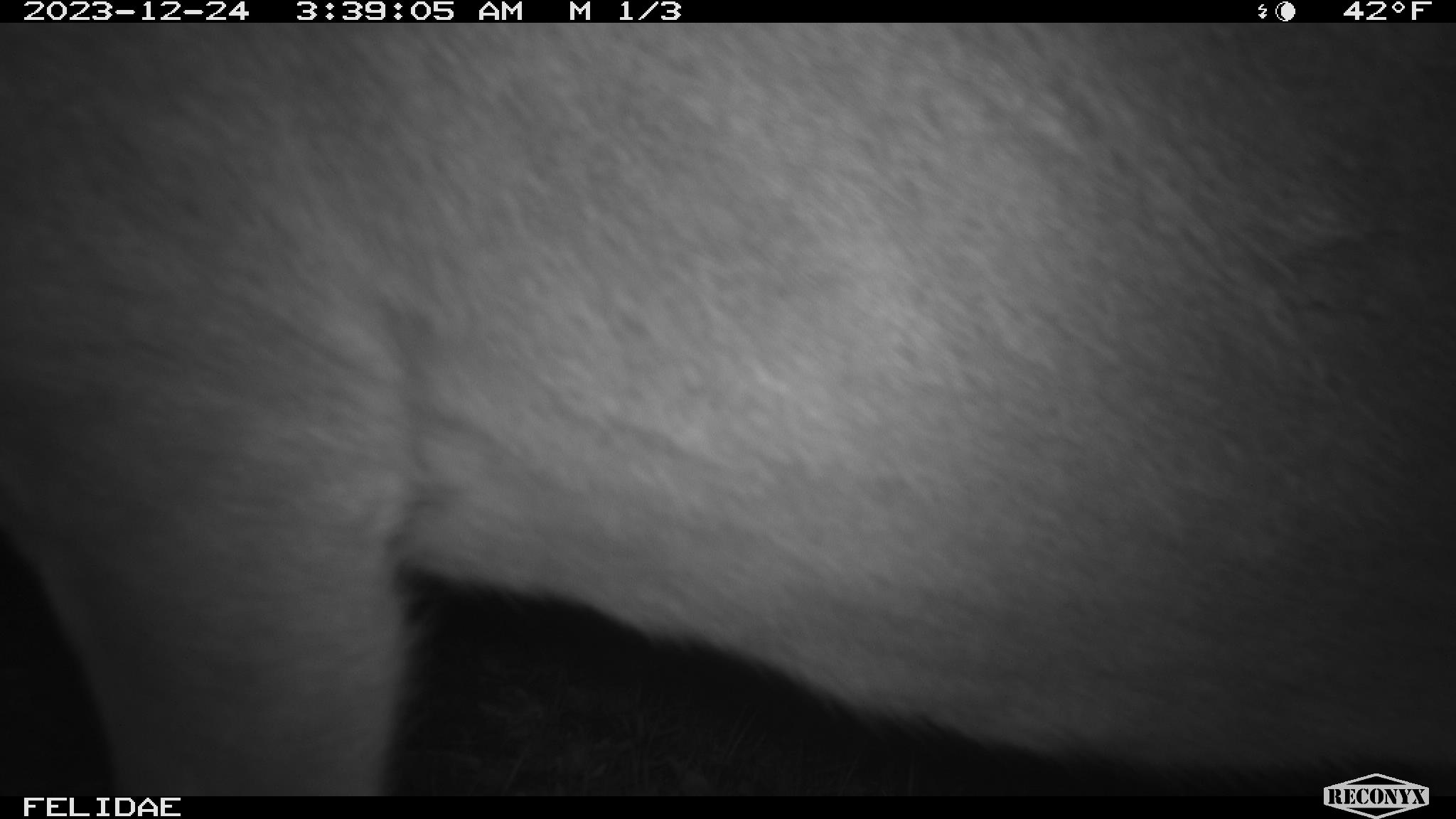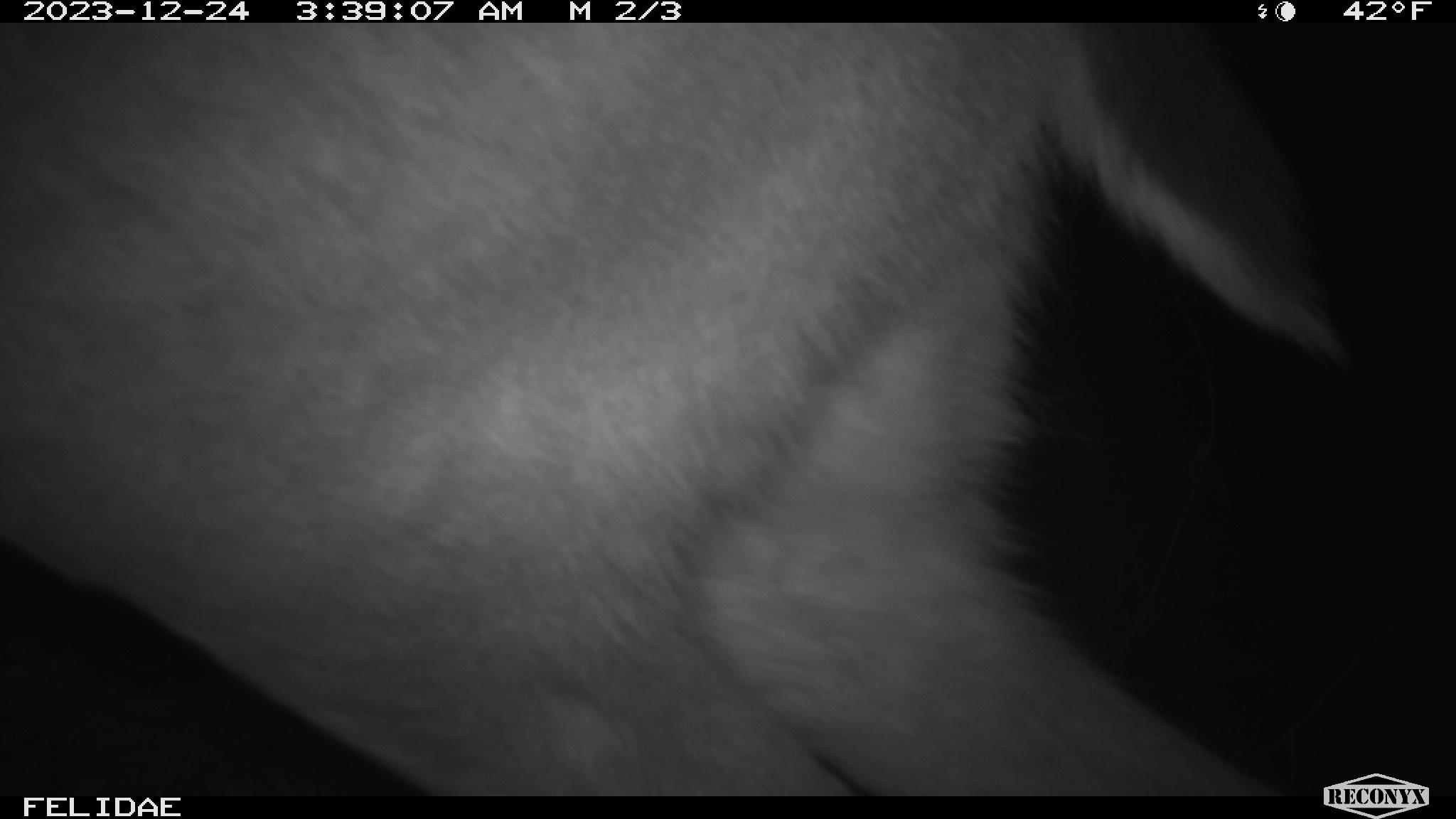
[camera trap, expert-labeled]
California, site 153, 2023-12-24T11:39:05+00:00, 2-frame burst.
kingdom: Animalia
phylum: Chordata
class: Mammalia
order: Artiodactyla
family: Cervidae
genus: Odocoileus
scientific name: Odocoileus hemionus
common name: mule deer